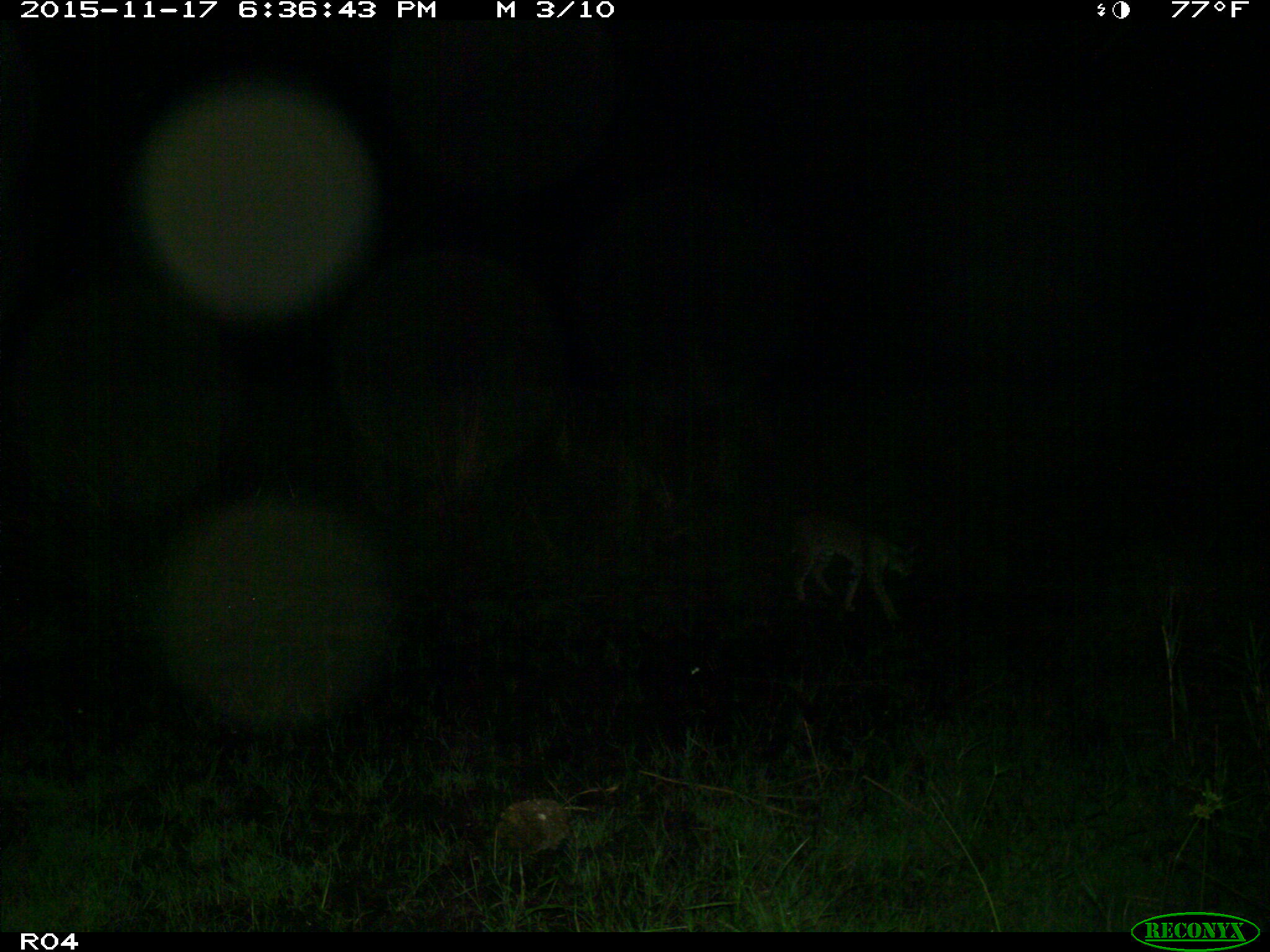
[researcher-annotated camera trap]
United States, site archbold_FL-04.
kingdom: Animalia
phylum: Chordata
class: Mammalia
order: Carnivora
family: Felidae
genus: Lynx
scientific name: Lynx rufus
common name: bobcat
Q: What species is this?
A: Lynx rufus (bobcat).